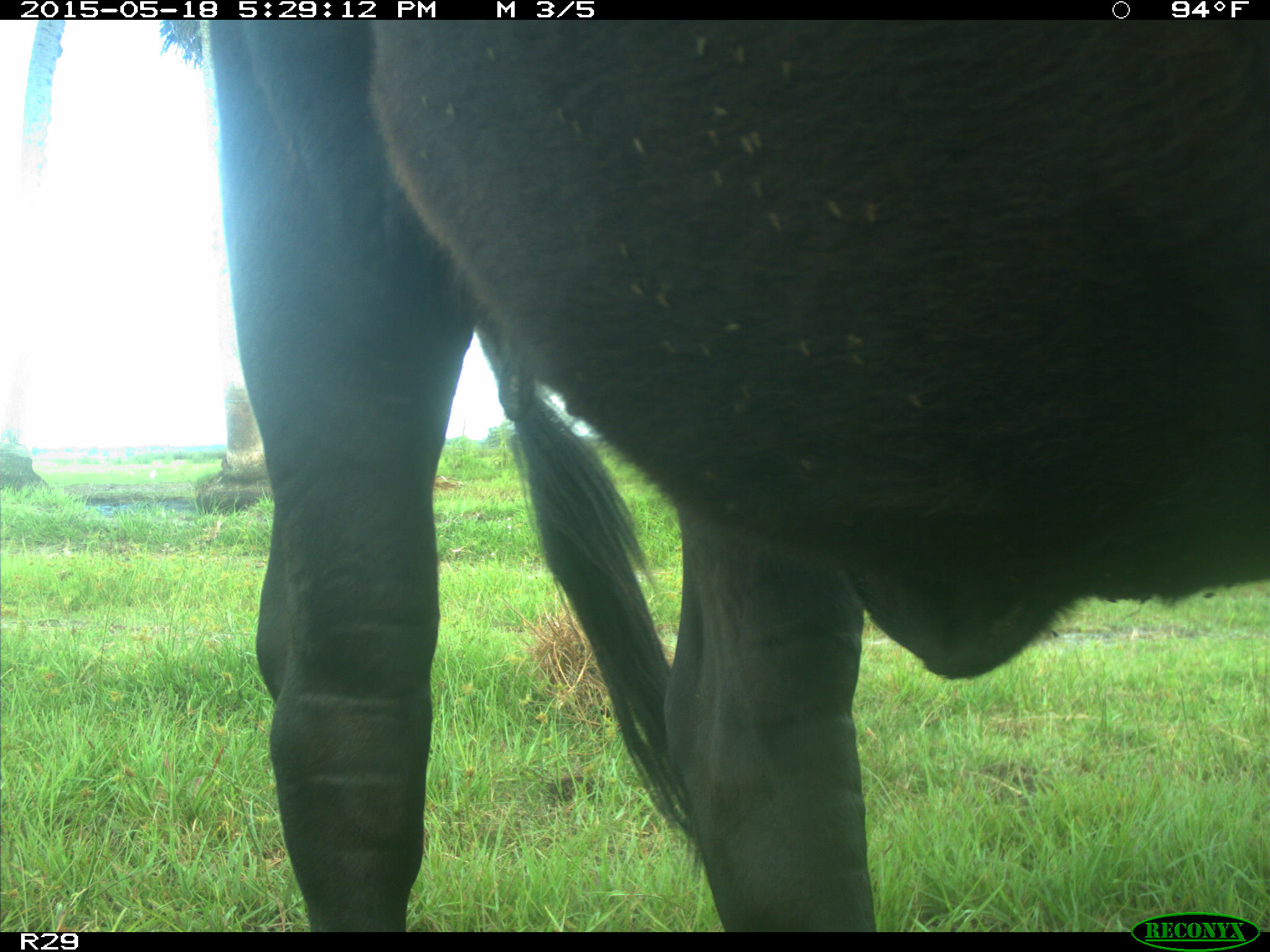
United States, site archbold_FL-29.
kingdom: Animalia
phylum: Chordata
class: Mammalia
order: Artiodactyla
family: Bovidae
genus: Bos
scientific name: Bos taurus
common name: domestic cow